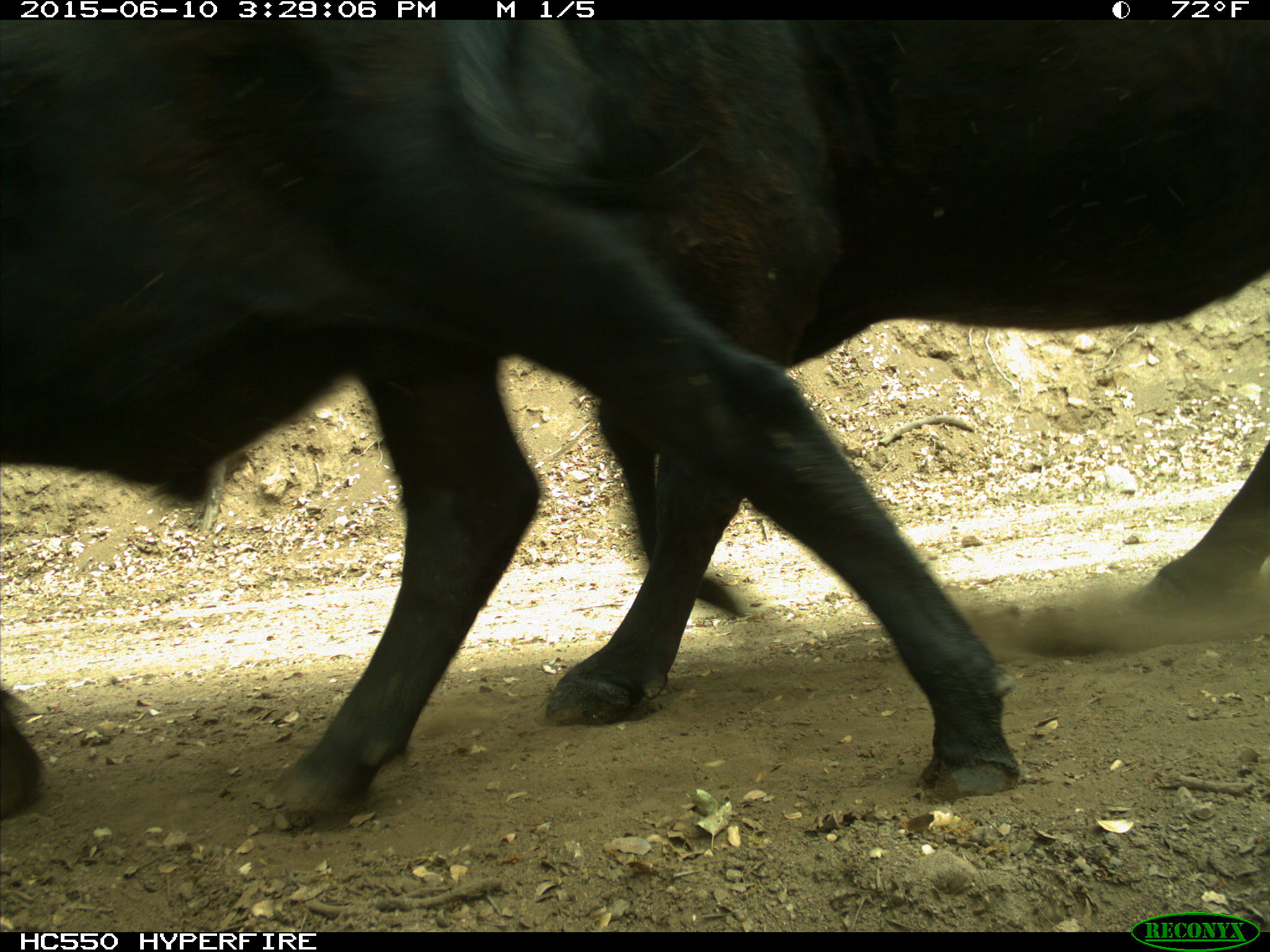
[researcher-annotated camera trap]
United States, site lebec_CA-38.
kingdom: Animalia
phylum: Chordata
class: Mammalia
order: Artiodactyla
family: Bovidae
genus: Bos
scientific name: Bos taurus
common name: domestic cow